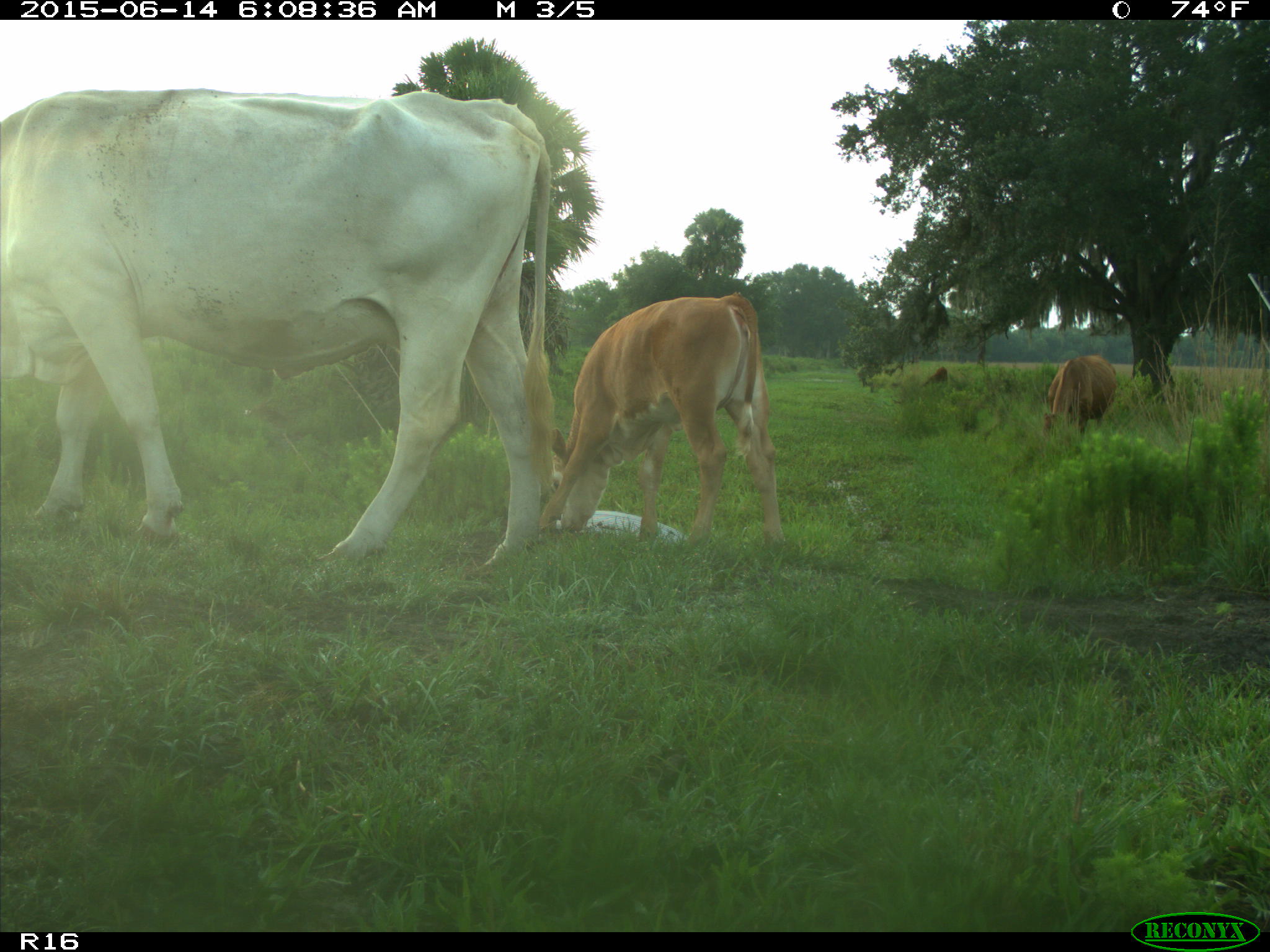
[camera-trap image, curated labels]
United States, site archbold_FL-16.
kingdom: Animalia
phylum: Chordata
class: Mammalia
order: Artiodactyla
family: Bovidae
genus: Bos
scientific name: Bos taurus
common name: domestic cow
Bos taurus (domestic cow).